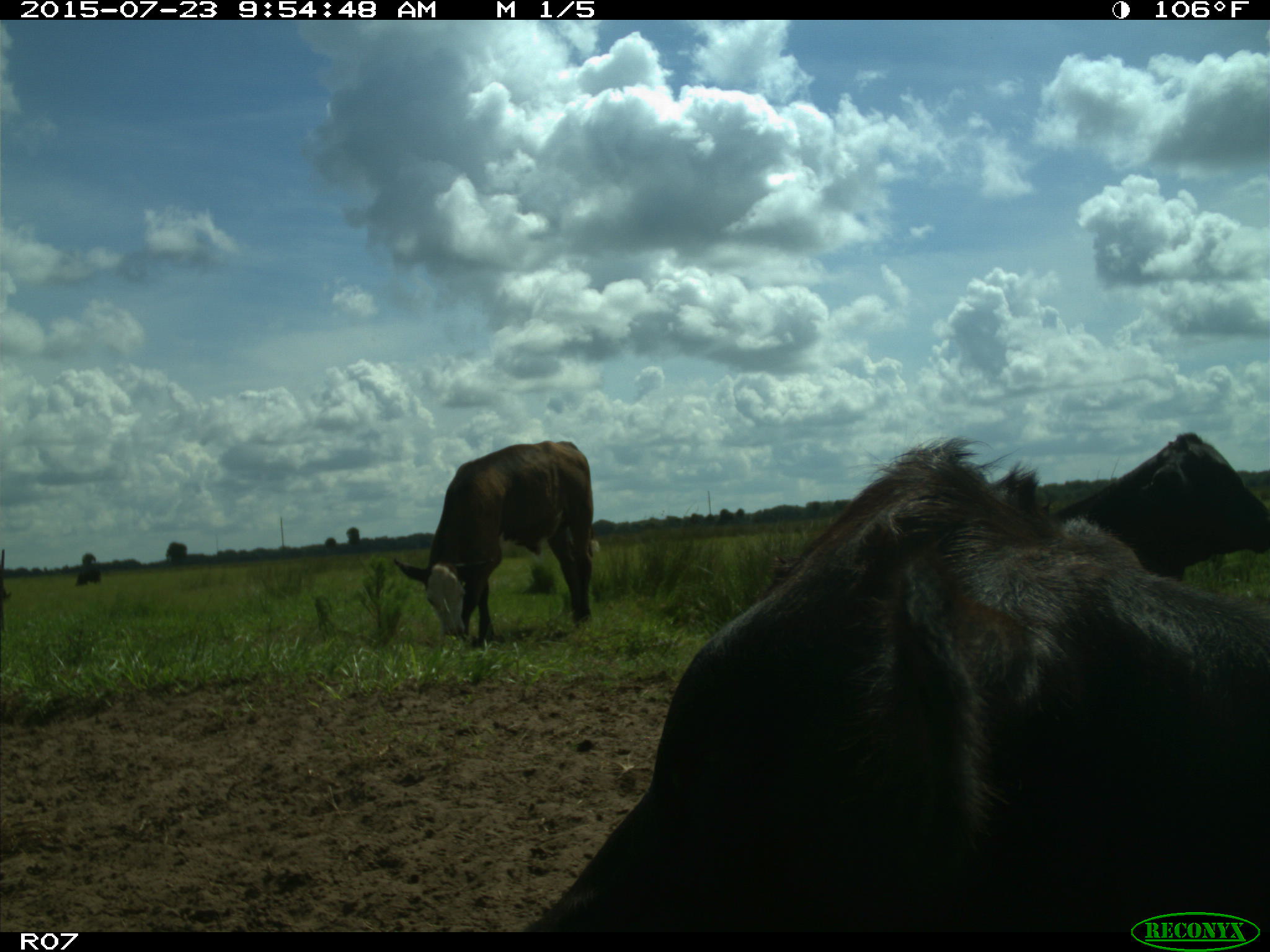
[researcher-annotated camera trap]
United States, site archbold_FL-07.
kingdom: Animalia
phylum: Chordata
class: Mammalia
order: Artiodactyla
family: Bovidae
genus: Bos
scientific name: Bos taurus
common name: domestic cow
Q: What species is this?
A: Bos taurus (domestic cow).